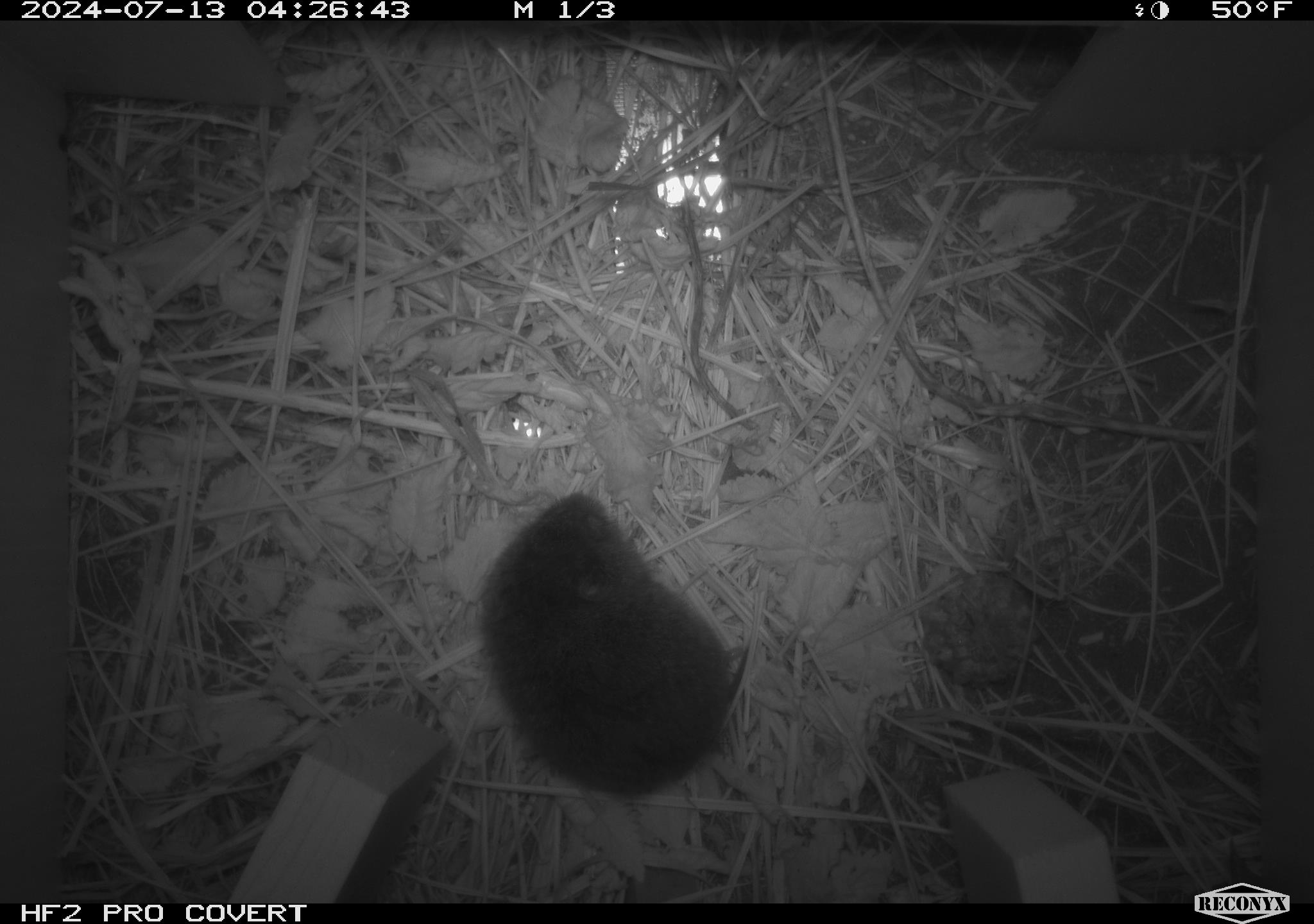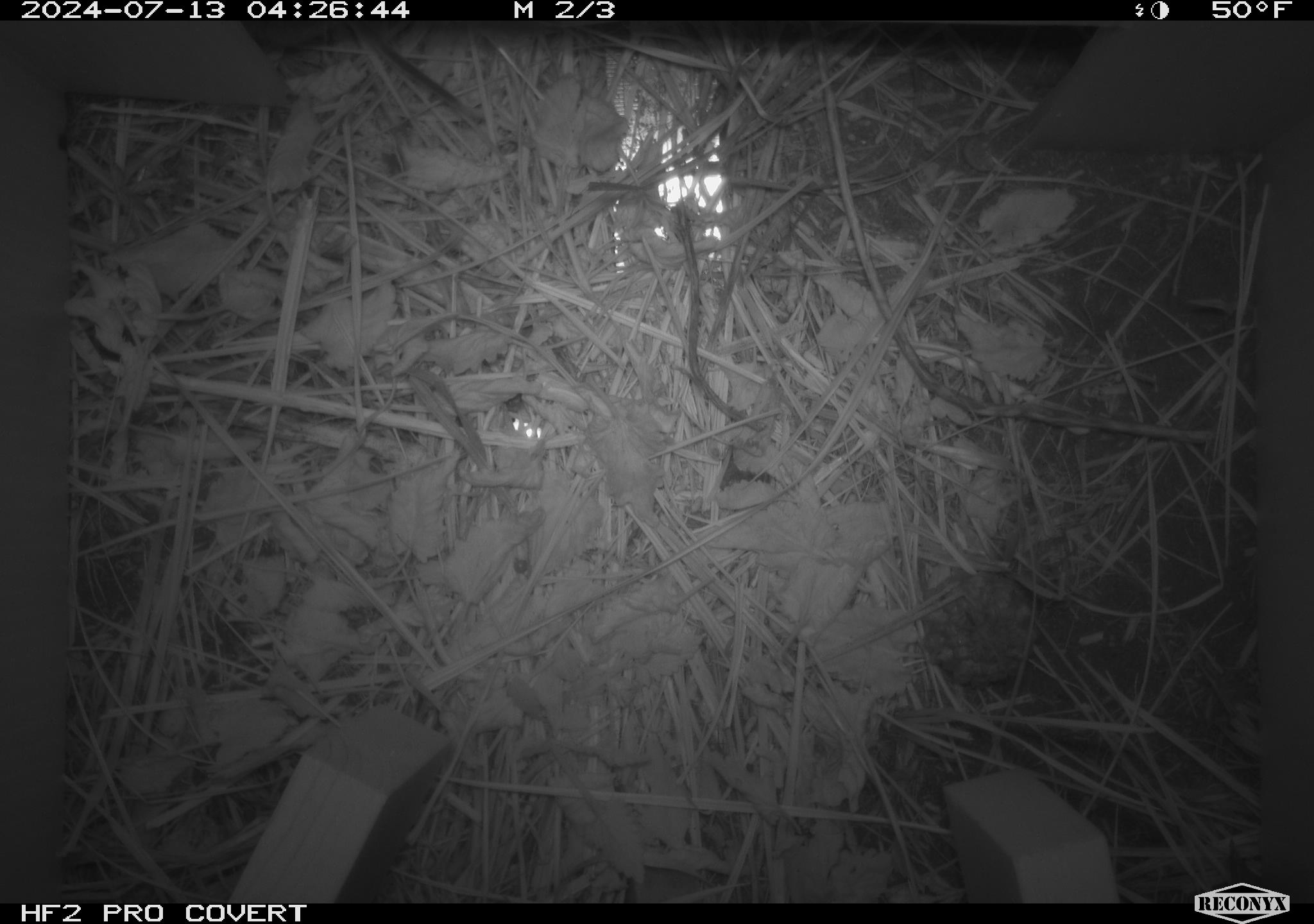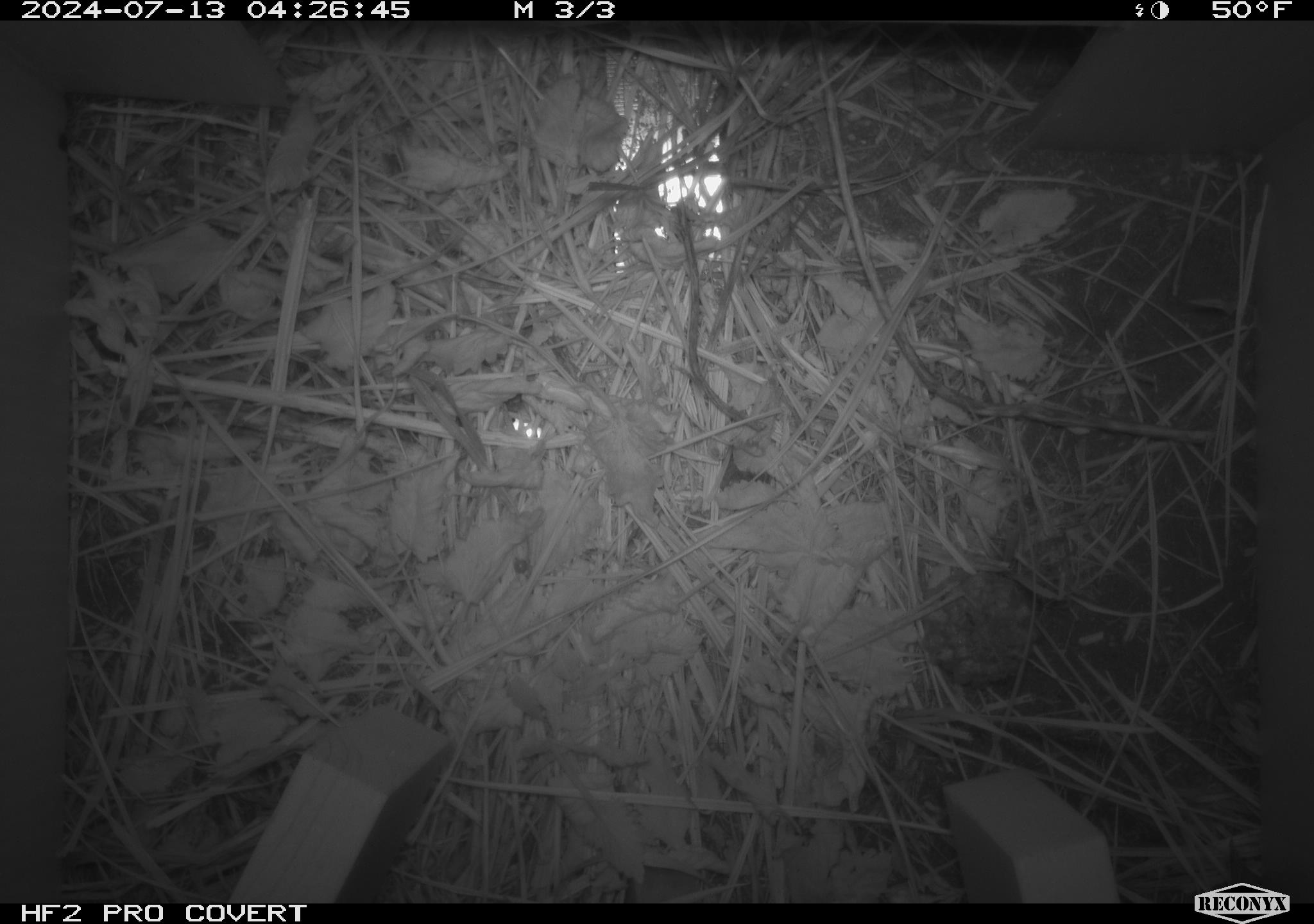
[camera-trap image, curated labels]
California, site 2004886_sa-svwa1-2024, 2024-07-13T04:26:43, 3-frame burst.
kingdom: Animalia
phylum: Chordata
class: Mammalia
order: Rodentia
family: Cricetidae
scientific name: Arvicolinae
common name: voles, lemmings, and muskrats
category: arvicolinae subfamily